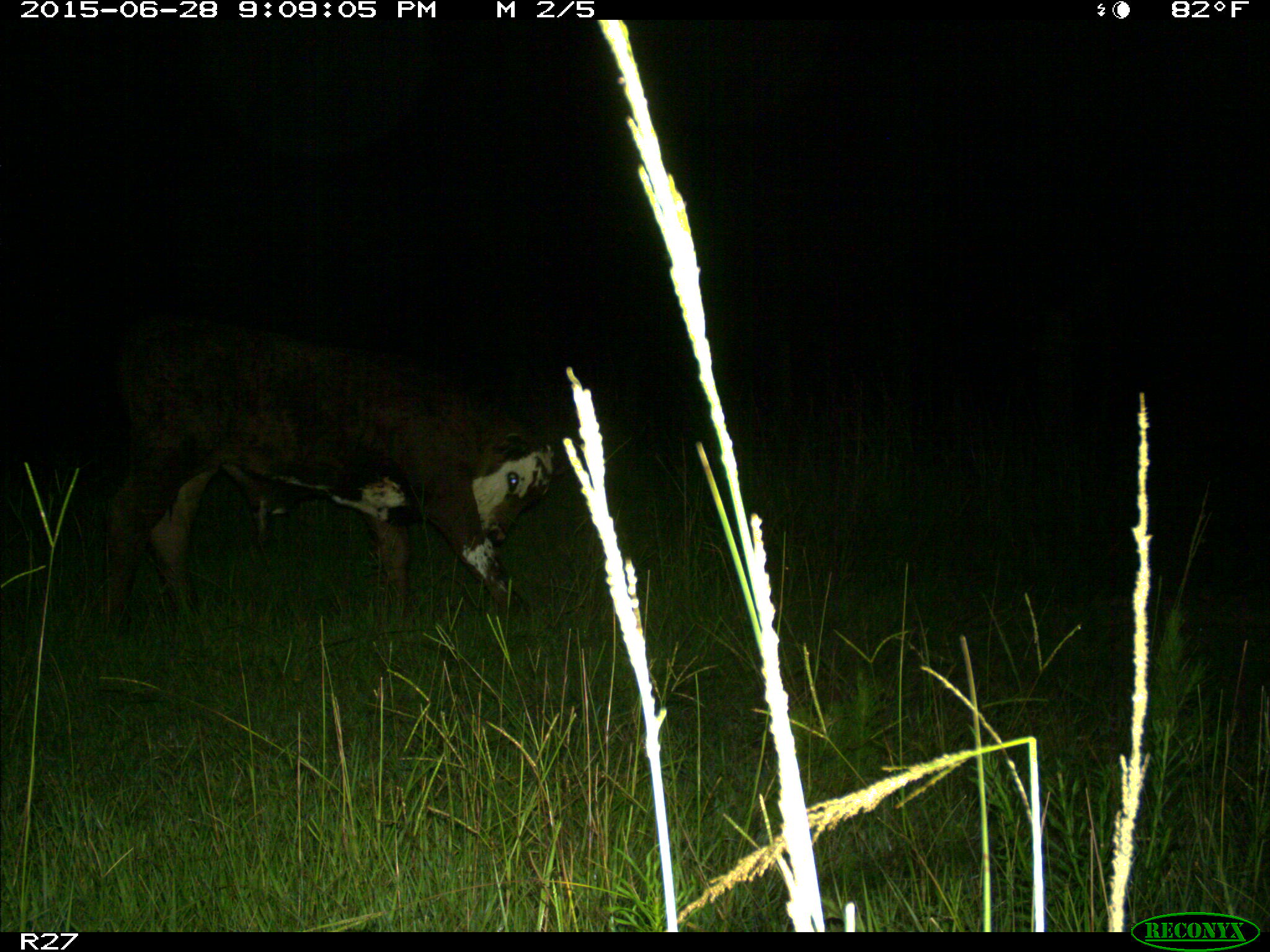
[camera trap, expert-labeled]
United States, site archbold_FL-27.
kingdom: Animalia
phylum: Chordata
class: Mammalia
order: Artiodactyla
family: Bovidae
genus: Bos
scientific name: Bos taurus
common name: domestic cow